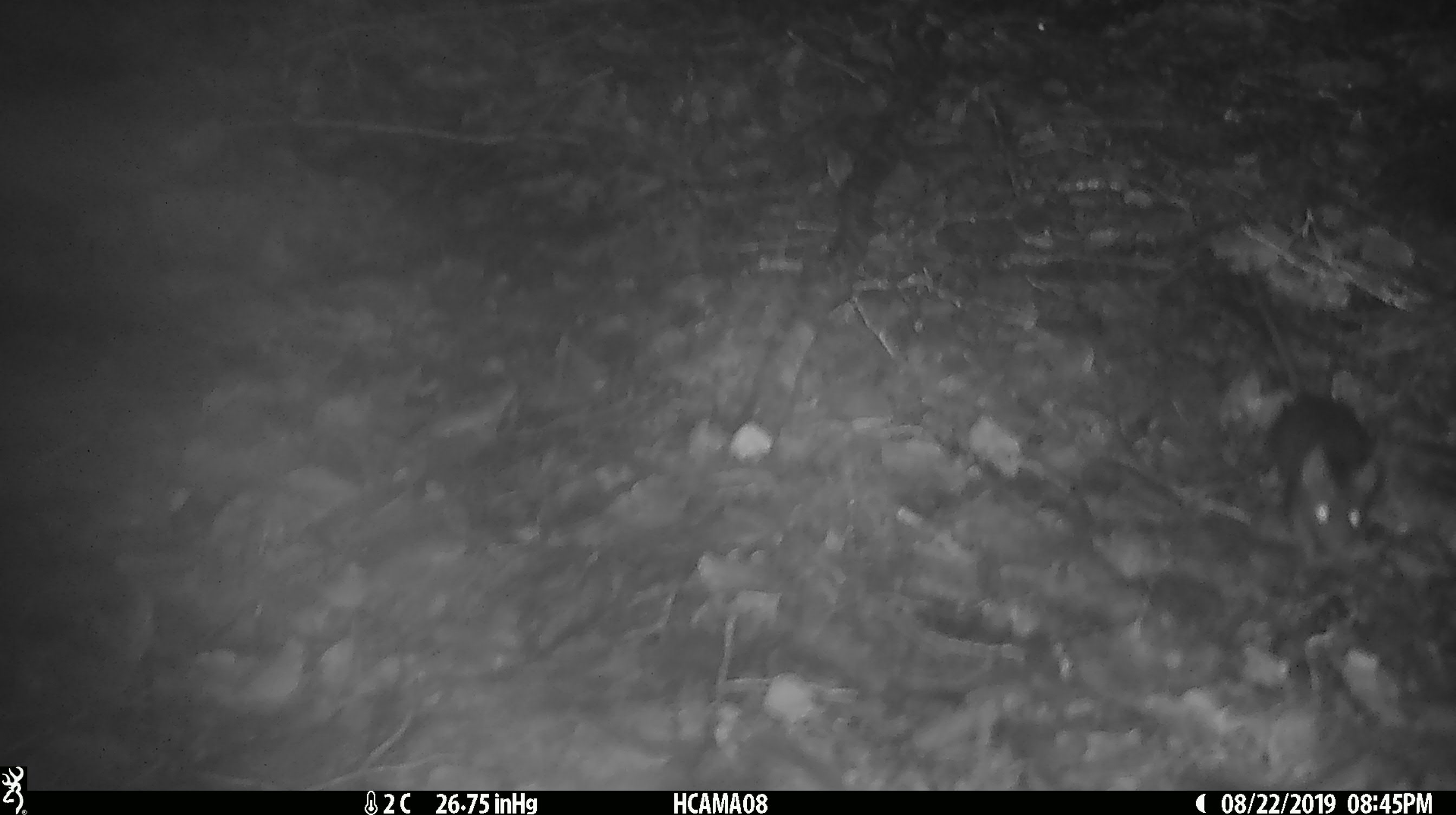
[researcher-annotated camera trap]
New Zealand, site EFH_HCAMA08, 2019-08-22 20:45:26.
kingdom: Animalia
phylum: Chordata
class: Mammalia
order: Rodentia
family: Muridae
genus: Rattus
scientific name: Rattus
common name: rat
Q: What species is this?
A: Rat (Rattus).